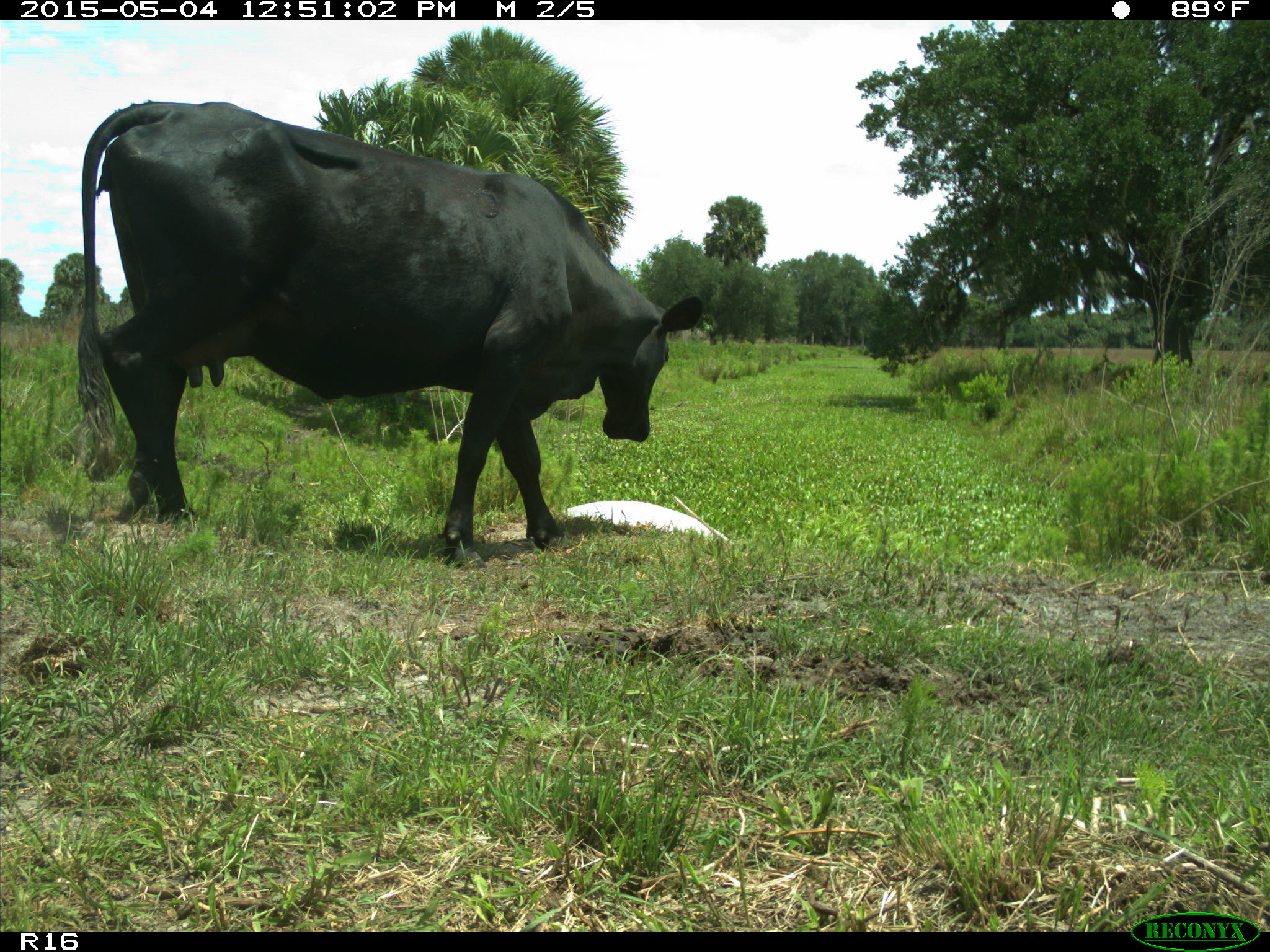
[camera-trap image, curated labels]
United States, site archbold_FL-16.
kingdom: Animalia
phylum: Chordata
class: Mammalia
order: Artiodactyla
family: Bovidae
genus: Bos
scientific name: Bos taurus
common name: domestic cow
Bos taurus (domestic cow).